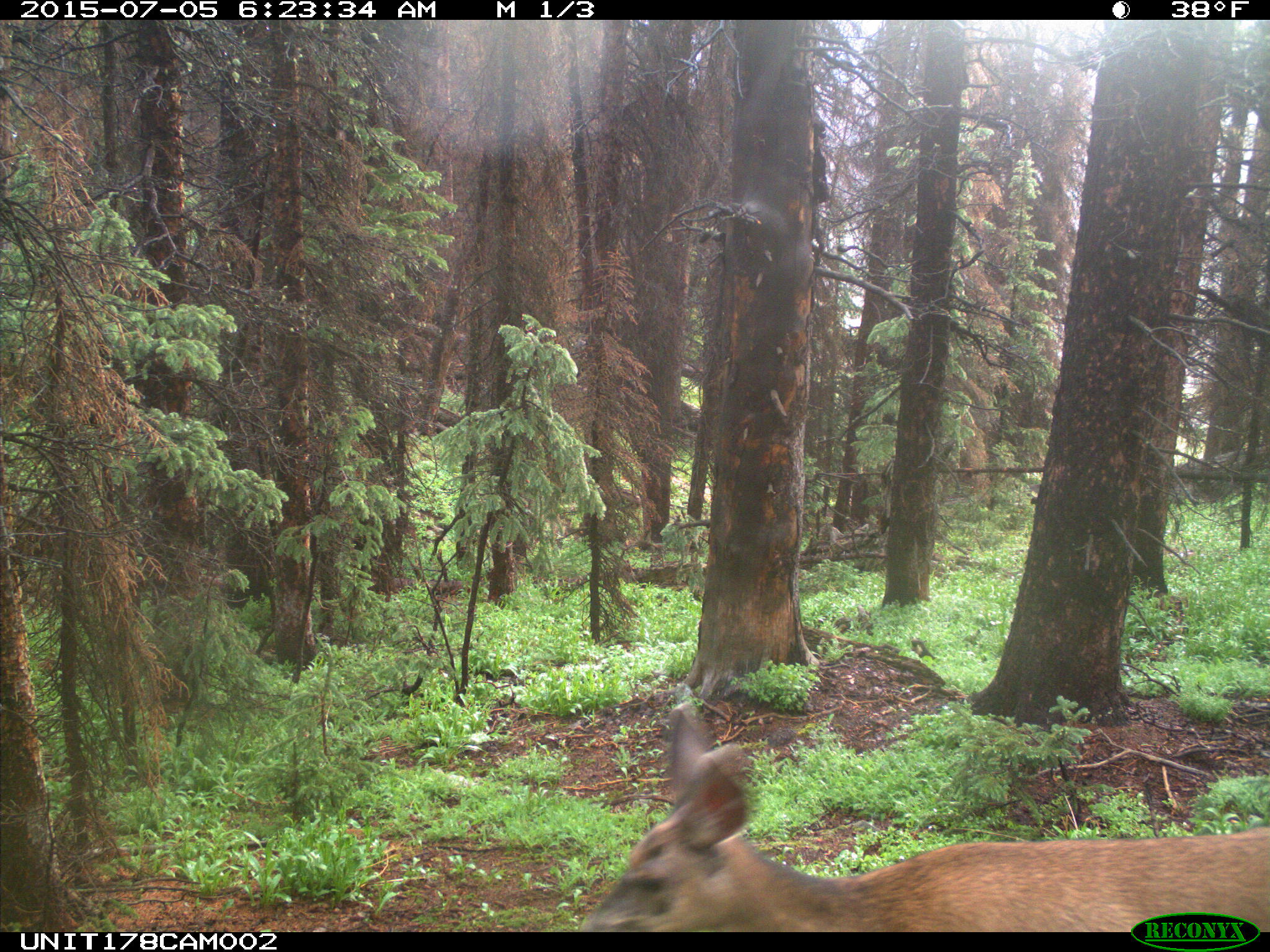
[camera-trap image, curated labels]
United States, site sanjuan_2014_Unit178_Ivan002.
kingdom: Animalia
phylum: Chordata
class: Mammalia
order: Artiodactyla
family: Cervidae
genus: Odocoileus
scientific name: Odocoileus hemionus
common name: mule deer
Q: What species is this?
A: Odocoileus hemionus (mule deer).